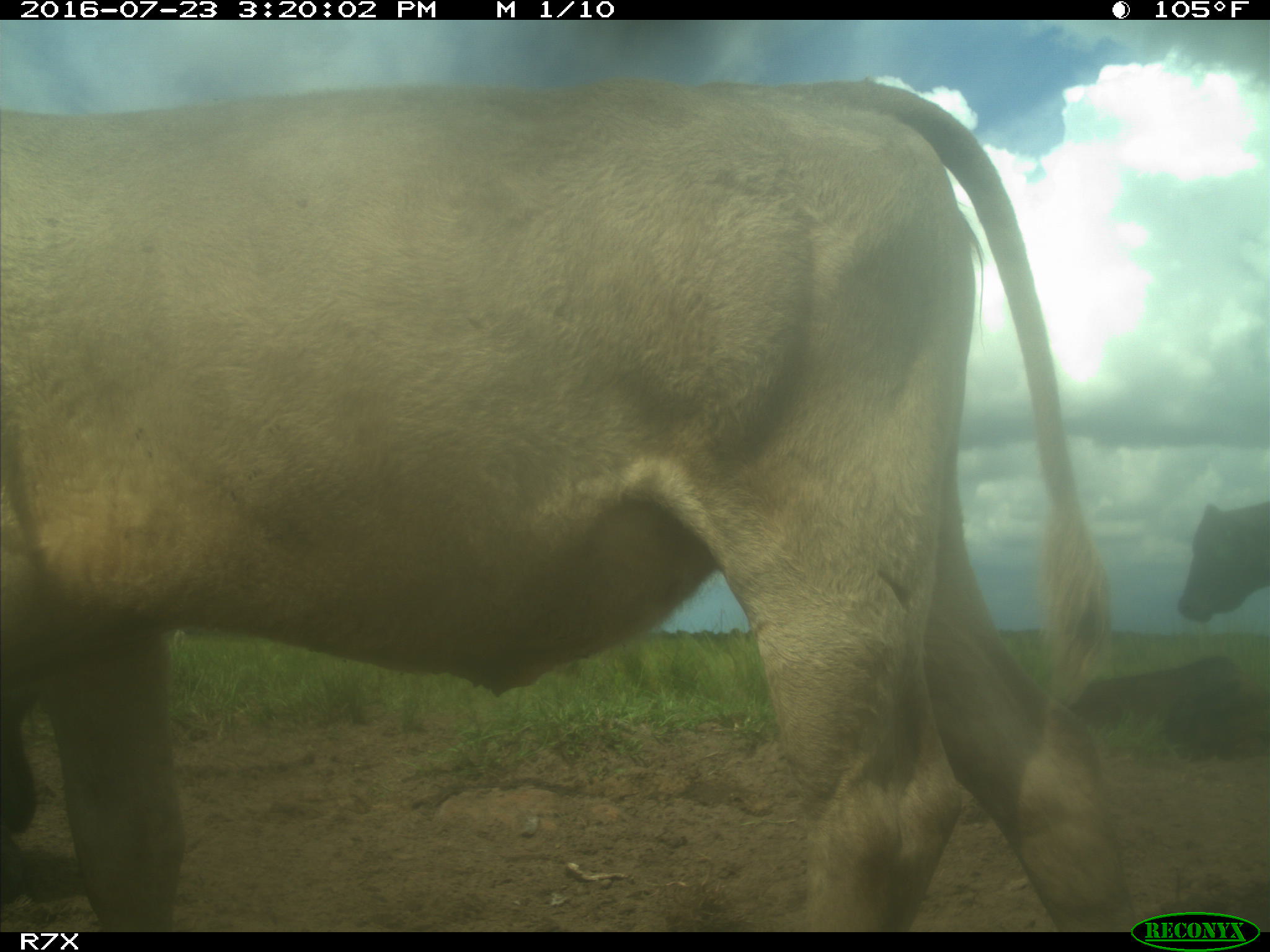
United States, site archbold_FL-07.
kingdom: Animalia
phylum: Chordata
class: Mammalia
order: Artiodactyla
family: Bovidae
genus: Bos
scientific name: Bos taurus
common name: domestic cow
Bos taurus (domestic cow).